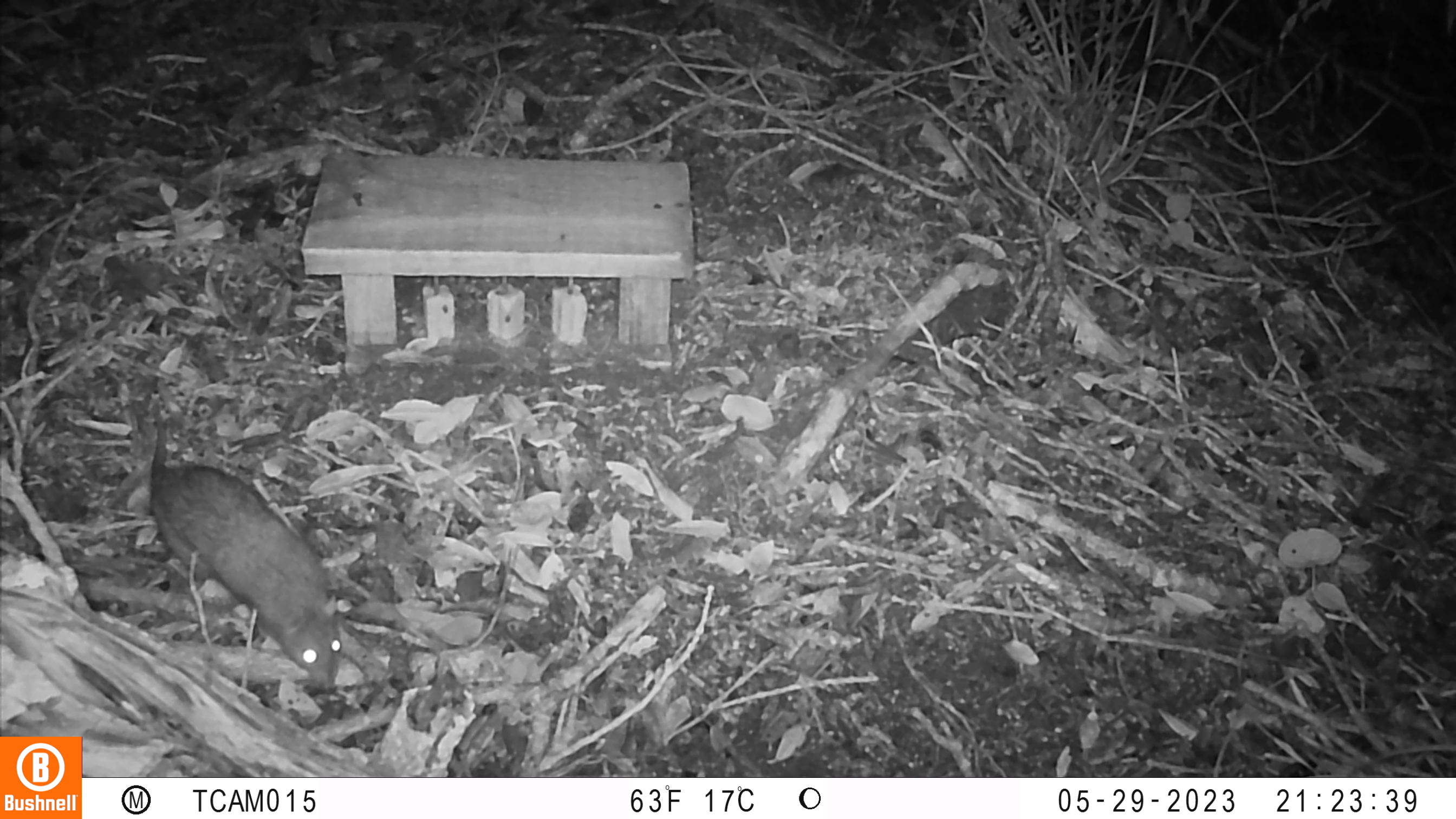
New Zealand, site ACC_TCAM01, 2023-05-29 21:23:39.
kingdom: Animalia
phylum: Chordata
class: Mammalia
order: Rodentia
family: Muridae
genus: Rattus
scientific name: Rattus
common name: rat